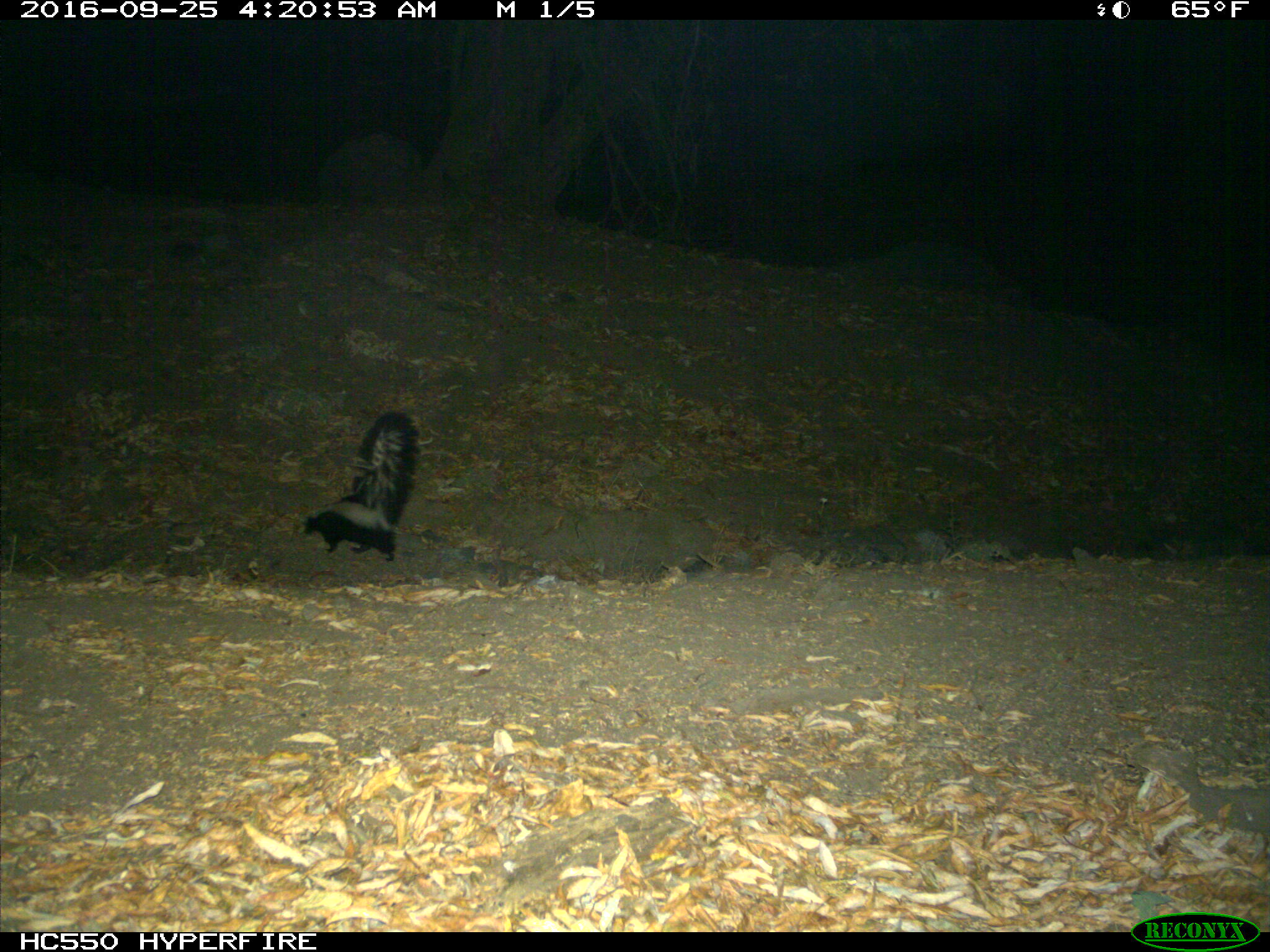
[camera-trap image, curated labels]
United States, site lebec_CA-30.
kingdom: Animalia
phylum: Chordata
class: Mammalia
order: Carnivora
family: Mephitidae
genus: Mephitis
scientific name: Mephitis mephitis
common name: striped skunk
Mephitis mephitis (striped skunk).